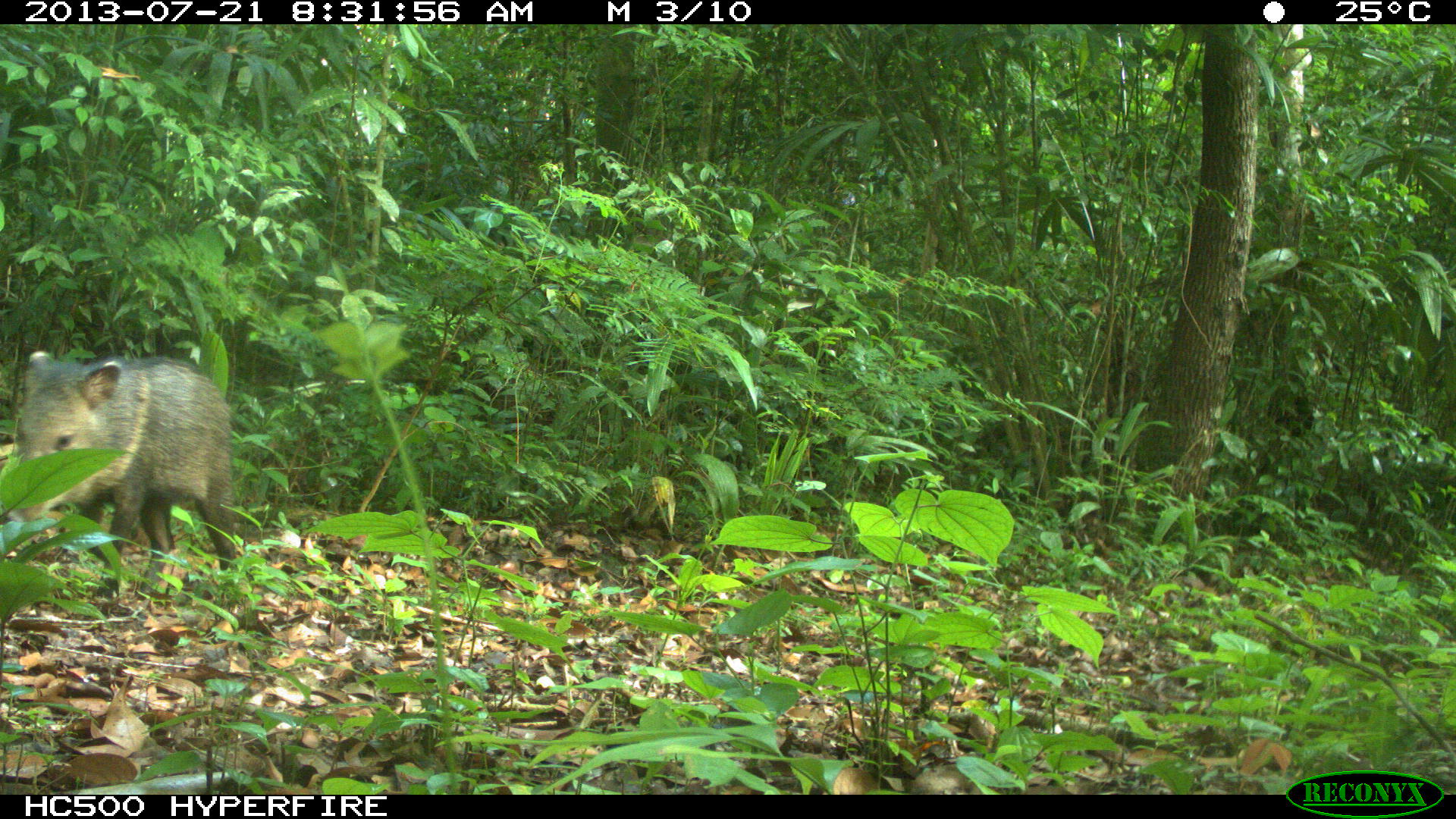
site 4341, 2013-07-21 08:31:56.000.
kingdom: Animalia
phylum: Chordata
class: Mammalia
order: Artiodactyla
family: Tayassuidae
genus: Pecari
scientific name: Pecari tajacu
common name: collared peccary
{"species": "Pecari tajacu (collared peccary)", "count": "1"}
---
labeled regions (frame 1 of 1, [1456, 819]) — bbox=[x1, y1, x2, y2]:
pecari tajacu: bbox=[0, 350, 237, 601]